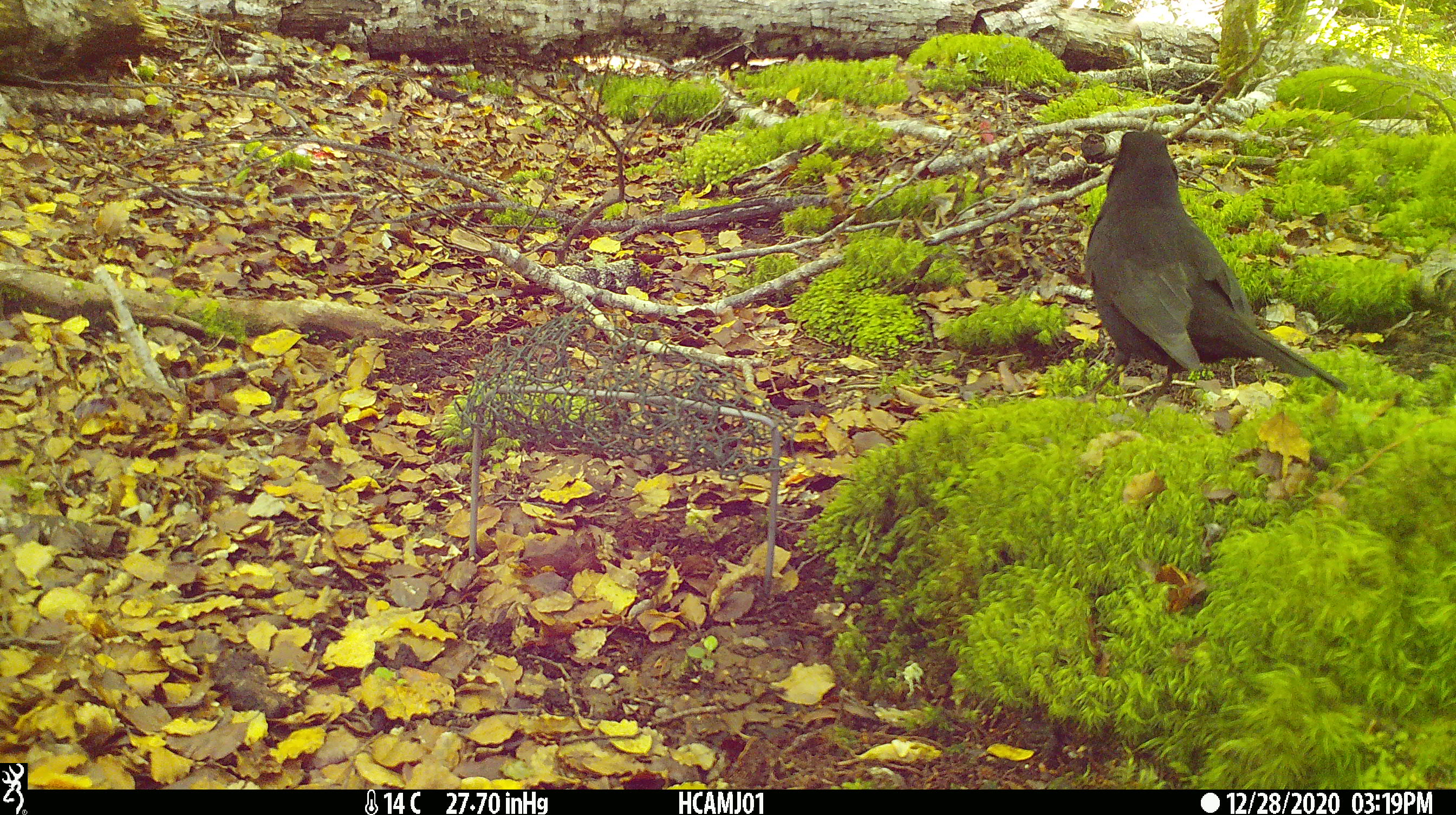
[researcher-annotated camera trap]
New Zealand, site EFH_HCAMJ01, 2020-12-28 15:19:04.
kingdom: Animalia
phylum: Chordata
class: Aves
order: Passeriformes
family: Turdidae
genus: Turdus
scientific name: Turdus merula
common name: eurasian blackbird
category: blackbird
Blackbird (eurasian blackbird) (Turdus merula).